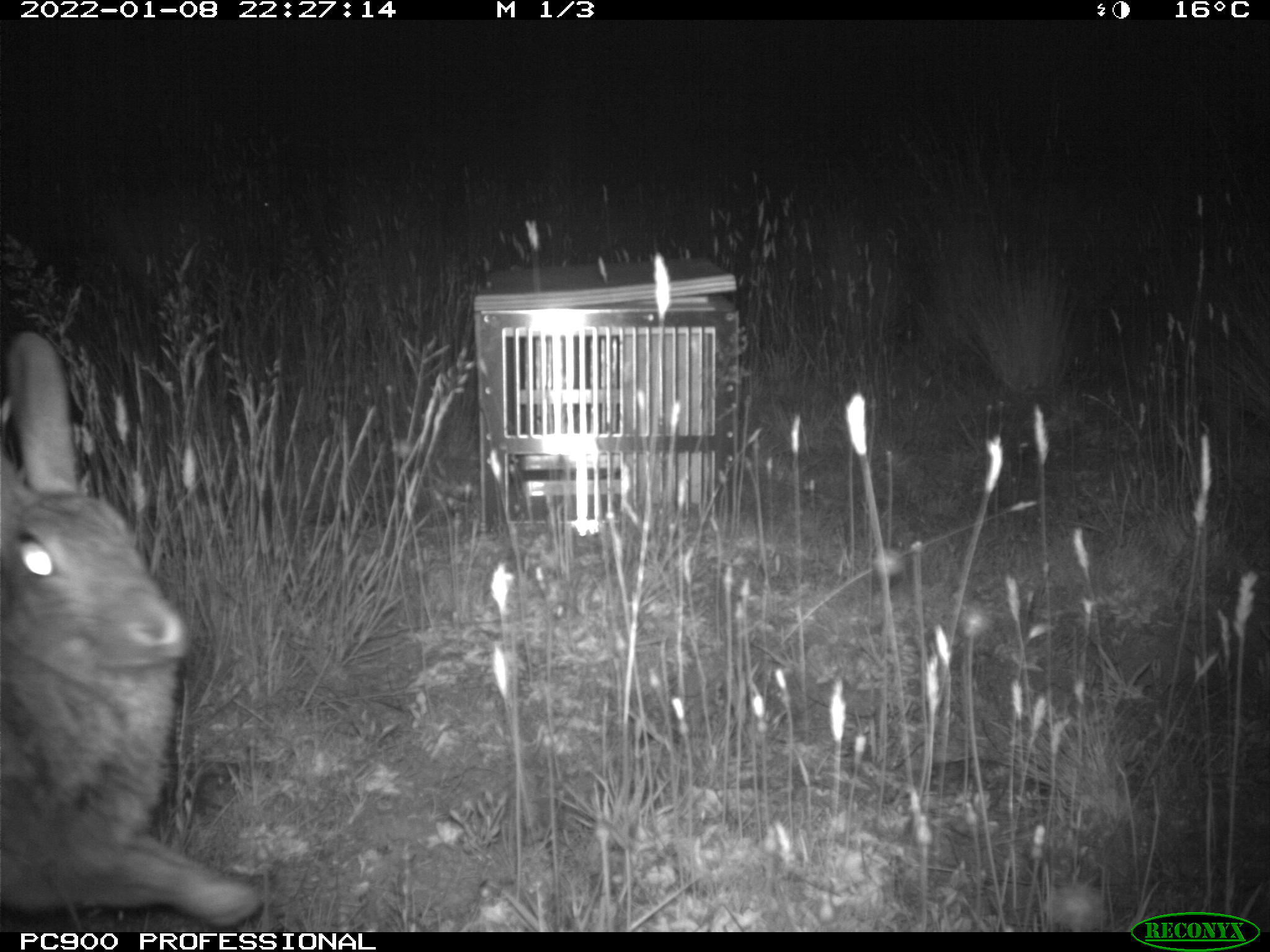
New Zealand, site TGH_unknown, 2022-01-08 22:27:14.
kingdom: Animalia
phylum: Chordata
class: Mammalia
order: Lagomorpha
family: Leporidae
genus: Oryctolagus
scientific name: Oryctolagus cuniculus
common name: european rabbit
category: rabbit